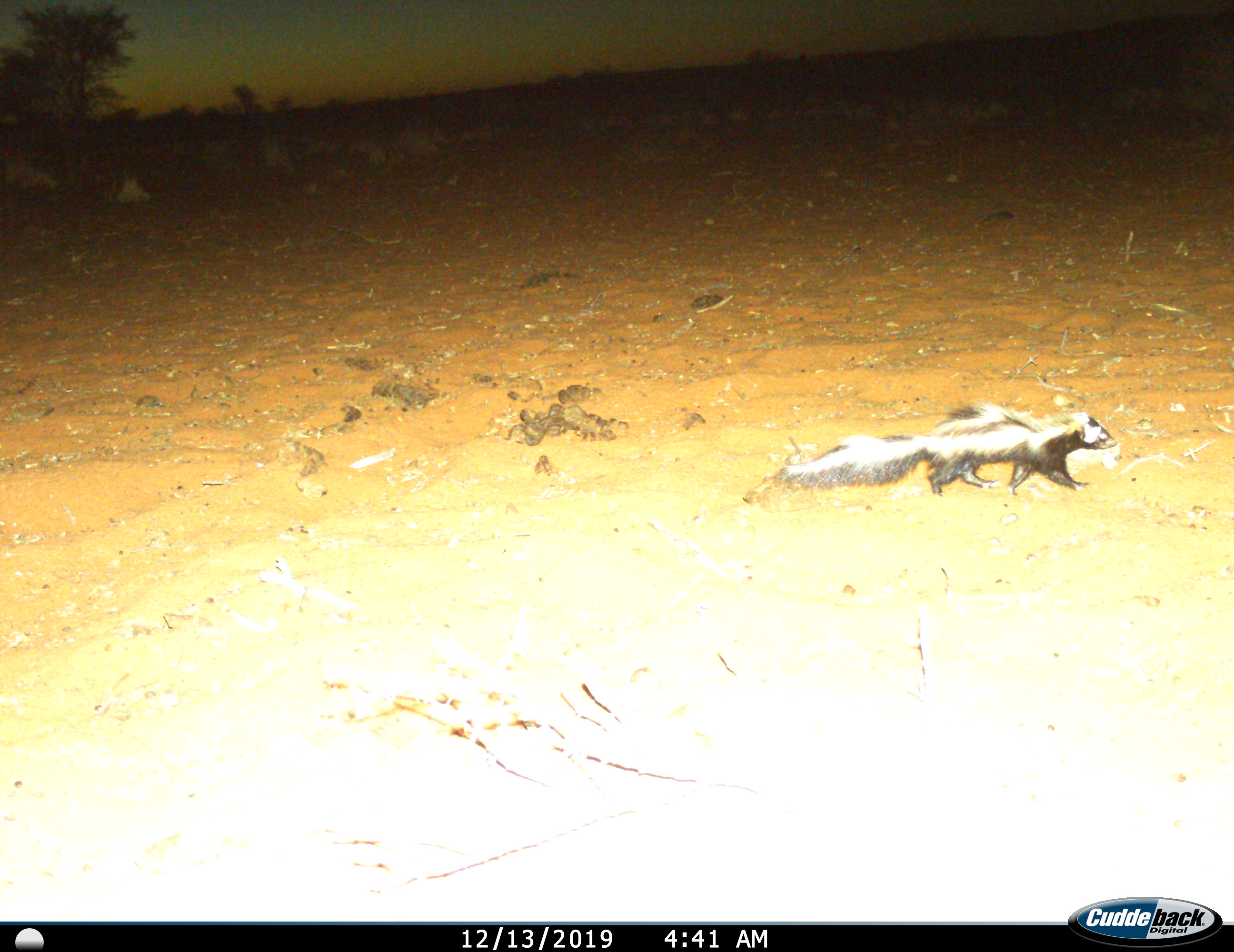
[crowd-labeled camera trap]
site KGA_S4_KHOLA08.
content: unidentified animal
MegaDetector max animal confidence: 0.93